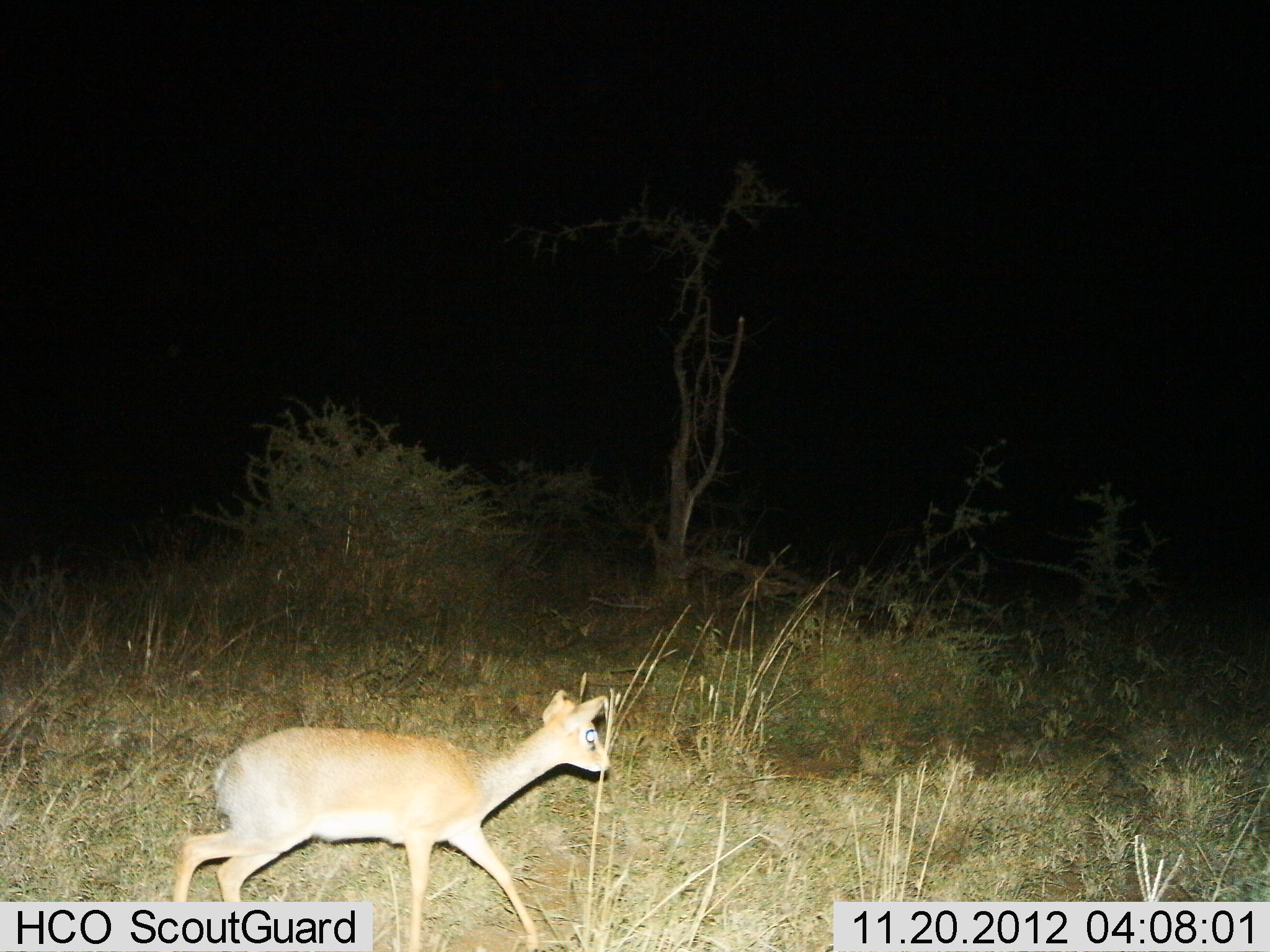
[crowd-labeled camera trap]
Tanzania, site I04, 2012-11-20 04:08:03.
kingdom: Animalia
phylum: Chordata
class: Mammalia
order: Artiodactyla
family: Bovidae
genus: Madoqua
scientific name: Madoqua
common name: dikdik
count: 1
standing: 0%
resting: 0%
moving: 100%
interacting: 0%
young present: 0%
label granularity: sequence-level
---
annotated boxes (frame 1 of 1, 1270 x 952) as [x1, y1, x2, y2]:
animal: [166, 688, 619, 952]